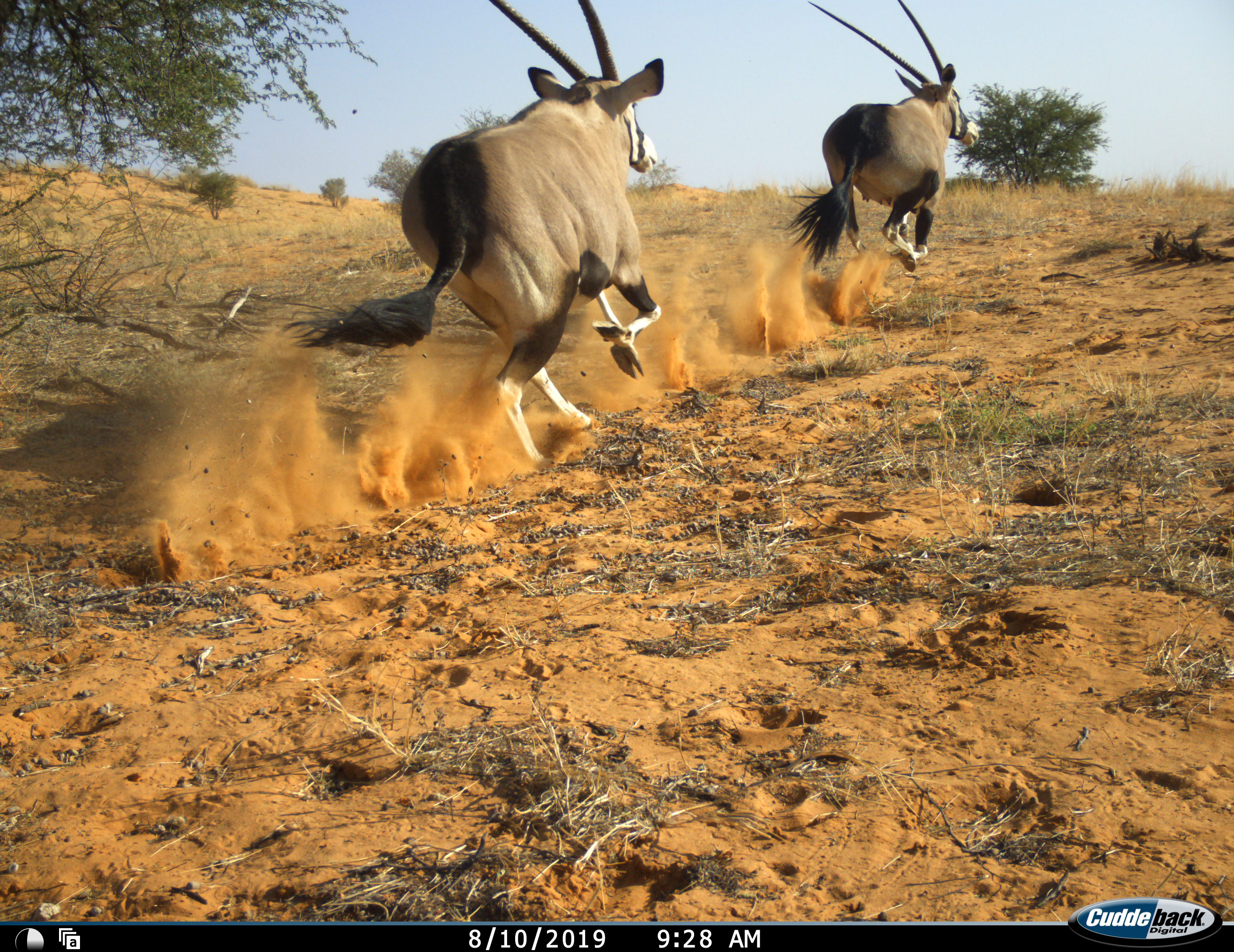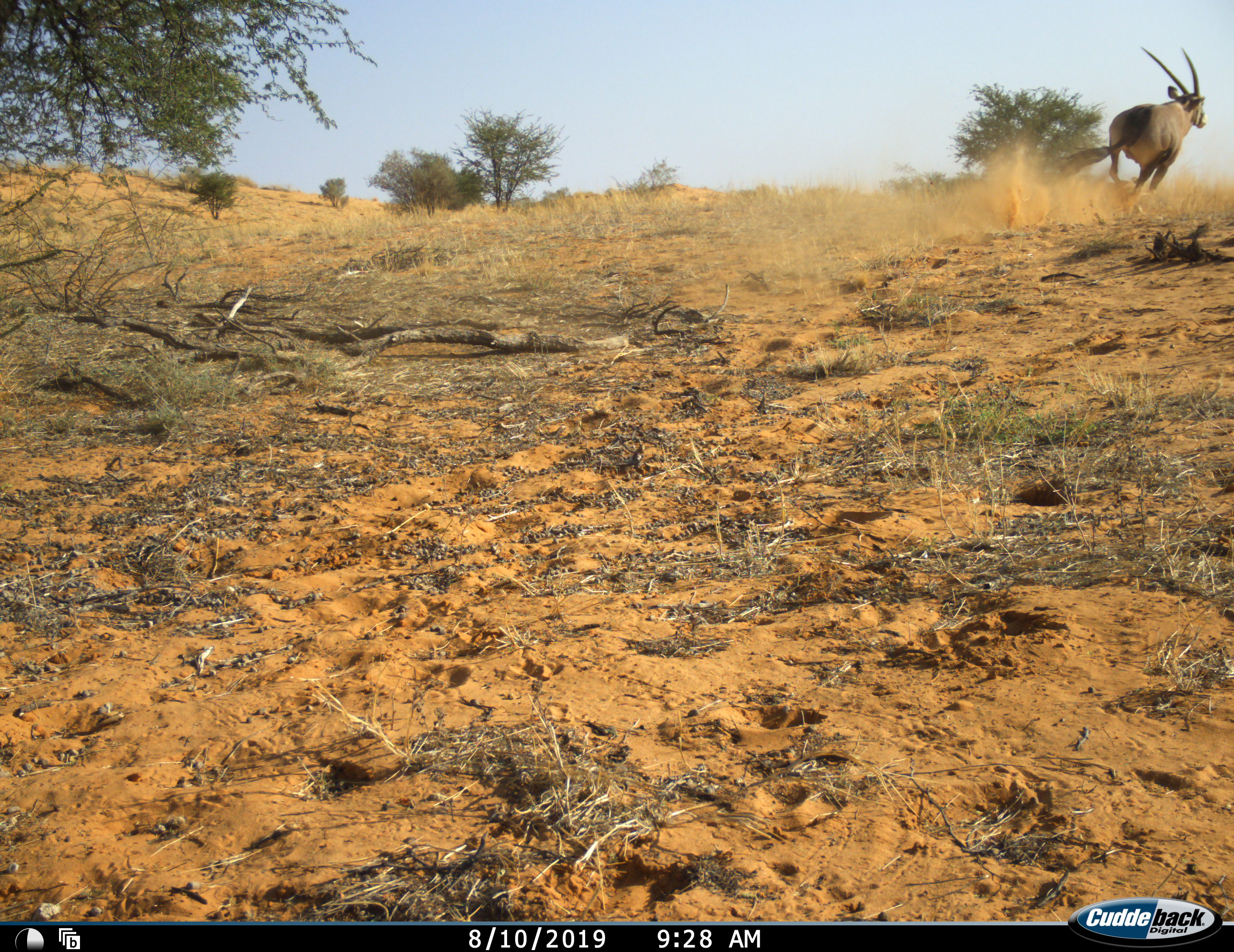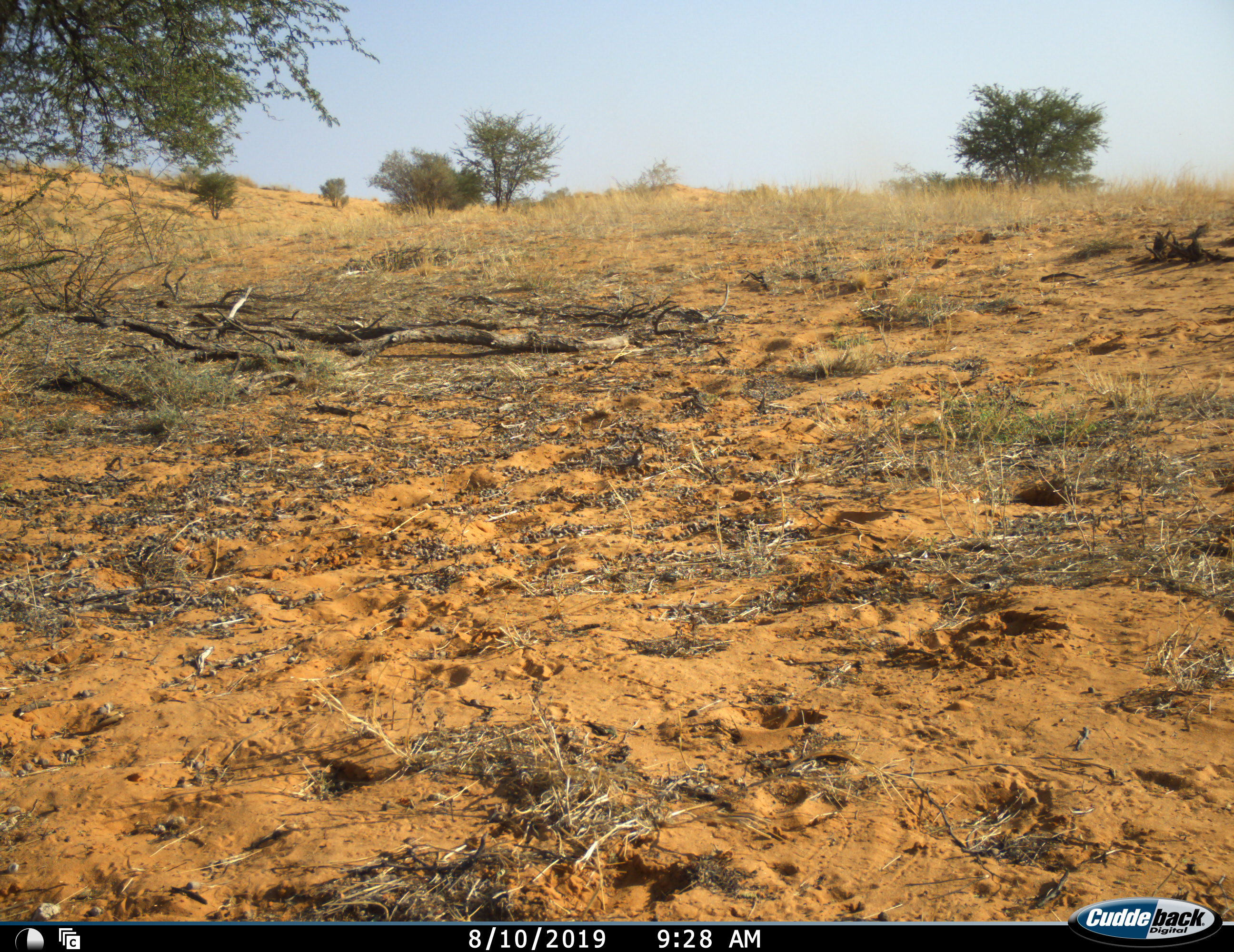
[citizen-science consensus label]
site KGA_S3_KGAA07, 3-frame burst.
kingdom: Animalia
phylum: Chordata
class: Mammalia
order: Artiodactyla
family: Bovidae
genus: Oryx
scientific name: Oryx gazella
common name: gemsbok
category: oryx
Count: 2.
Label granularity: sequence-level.